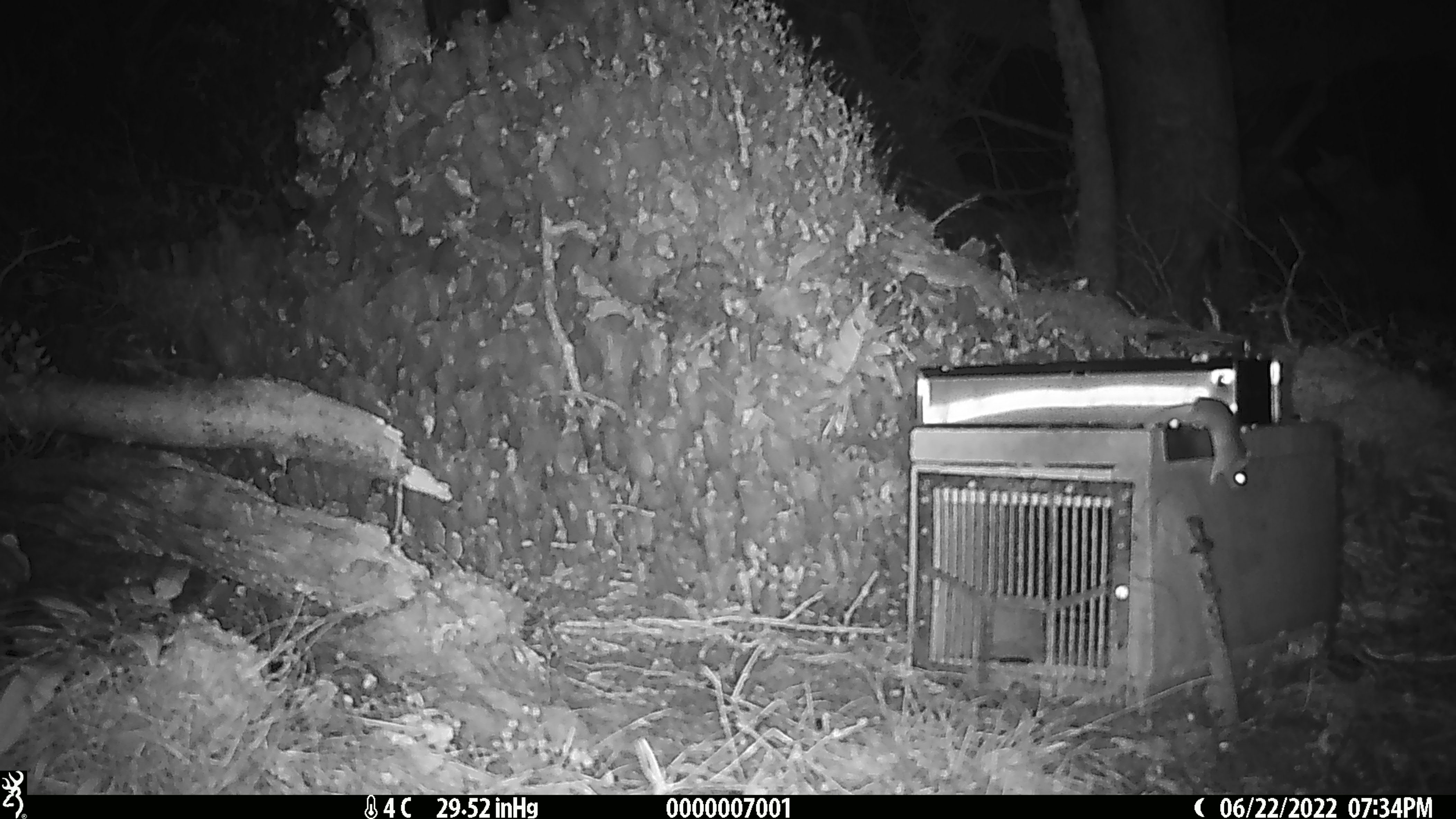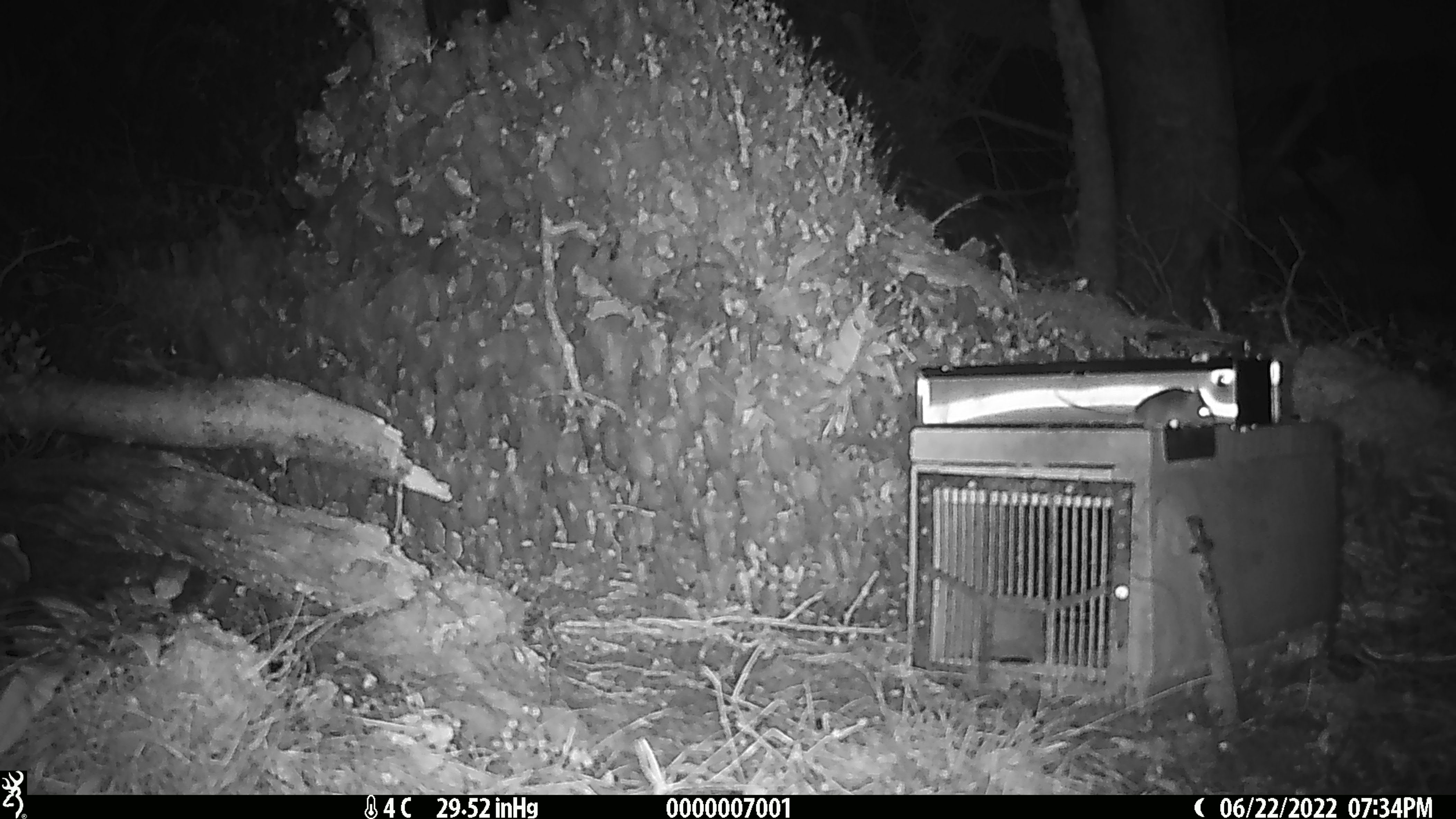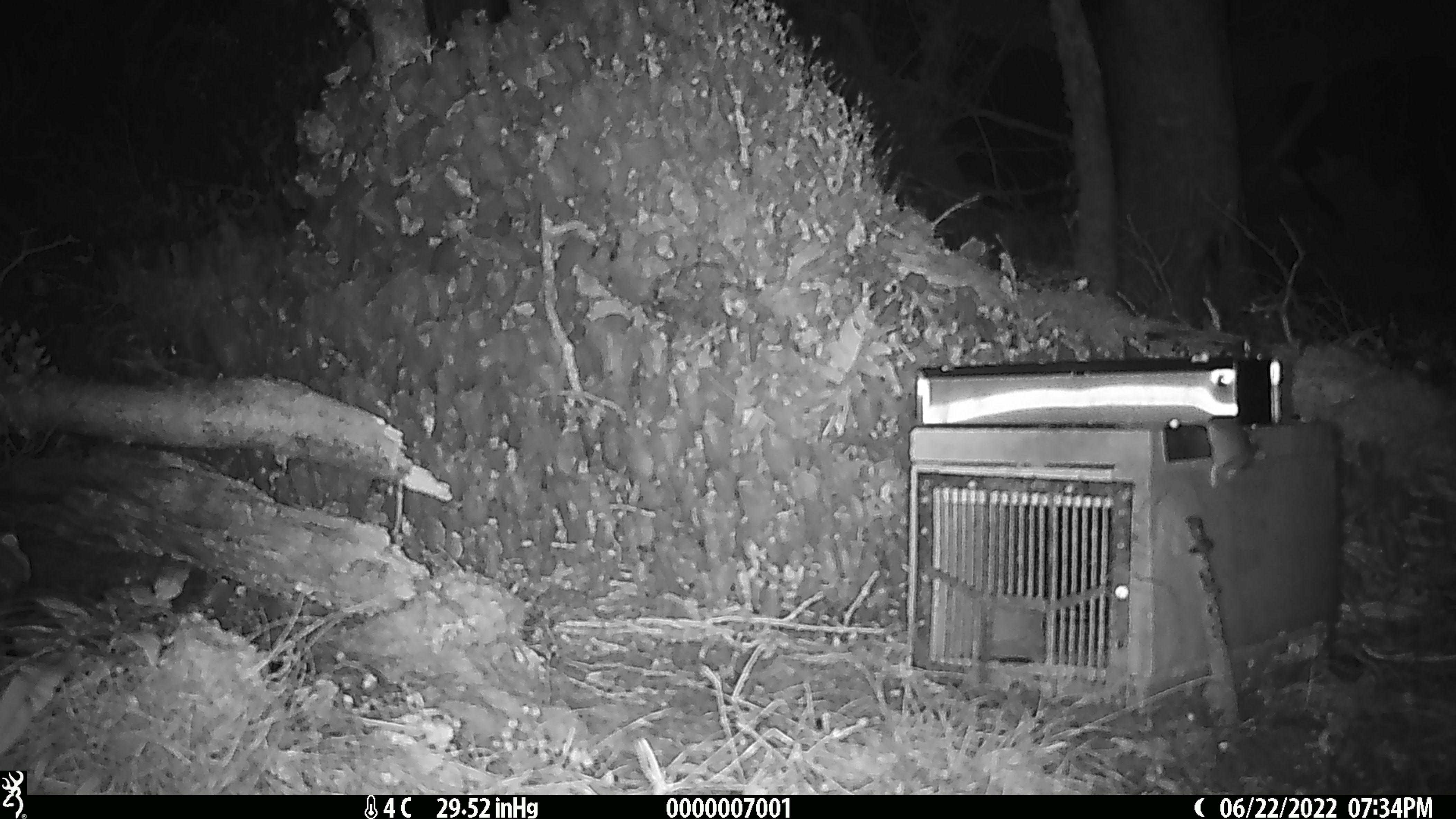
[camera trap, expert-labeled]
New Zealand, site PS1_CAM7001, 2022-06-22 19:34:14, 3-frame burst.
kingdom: Animalia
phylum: Chordata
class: Mammalia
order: Rodentia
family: Muridae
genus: Mus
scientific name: Mus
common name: mouse